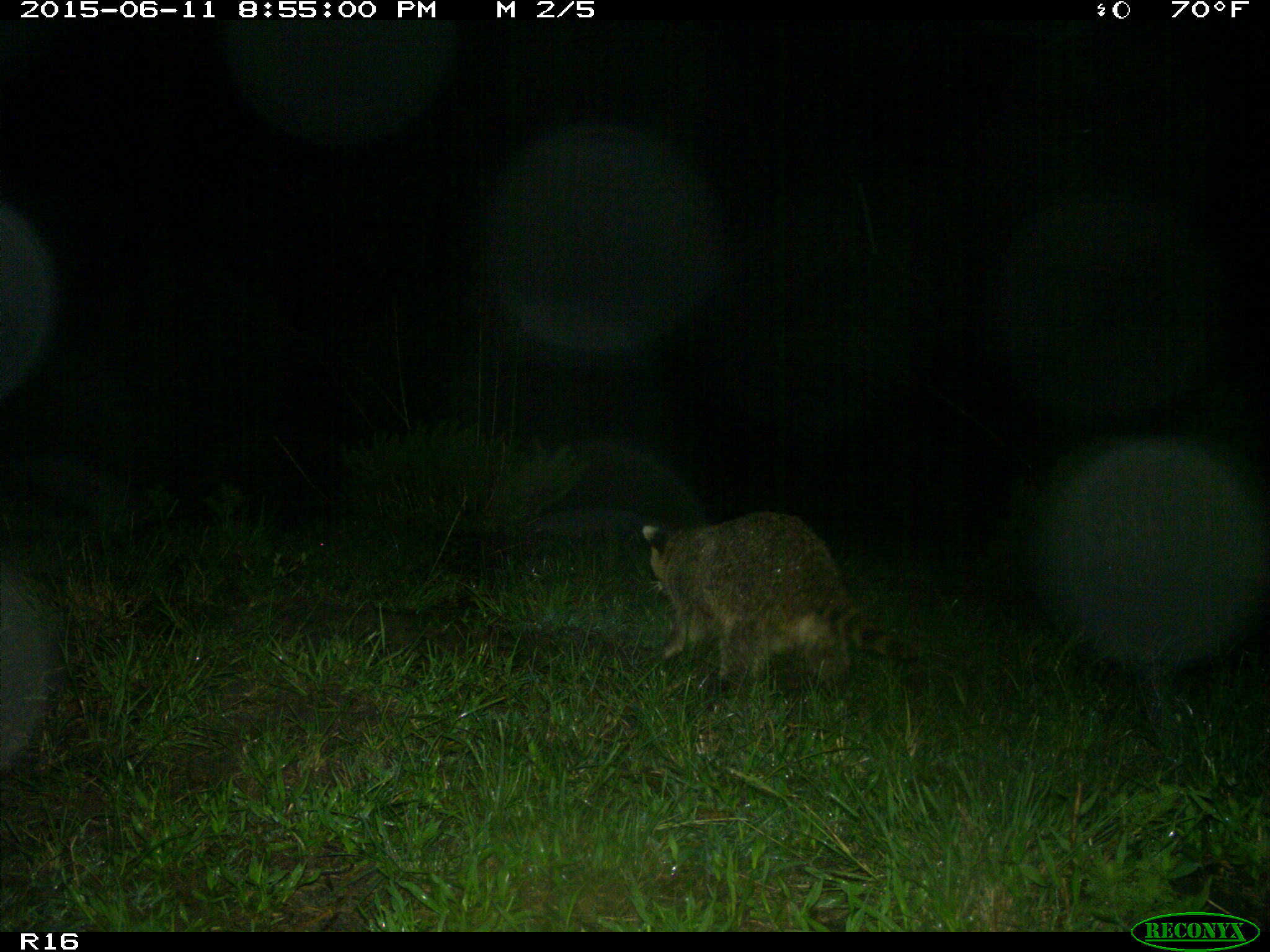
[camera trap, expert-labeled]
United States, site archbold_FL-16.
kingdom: Animalia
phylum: Chordata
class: Mammalia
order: Carnivora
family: Procyonidae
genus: Procyon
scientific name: Procyon lotor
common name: common raccoon